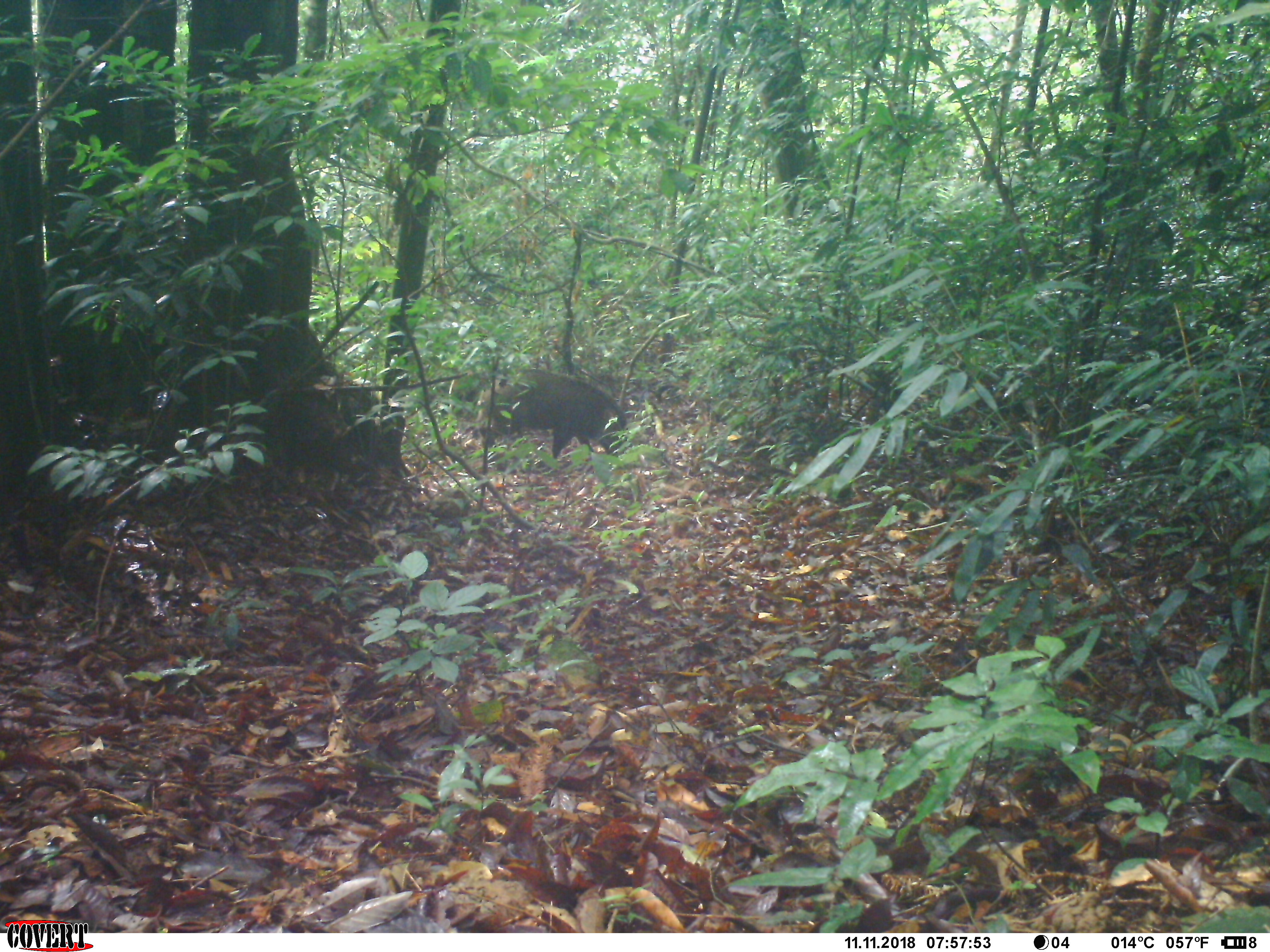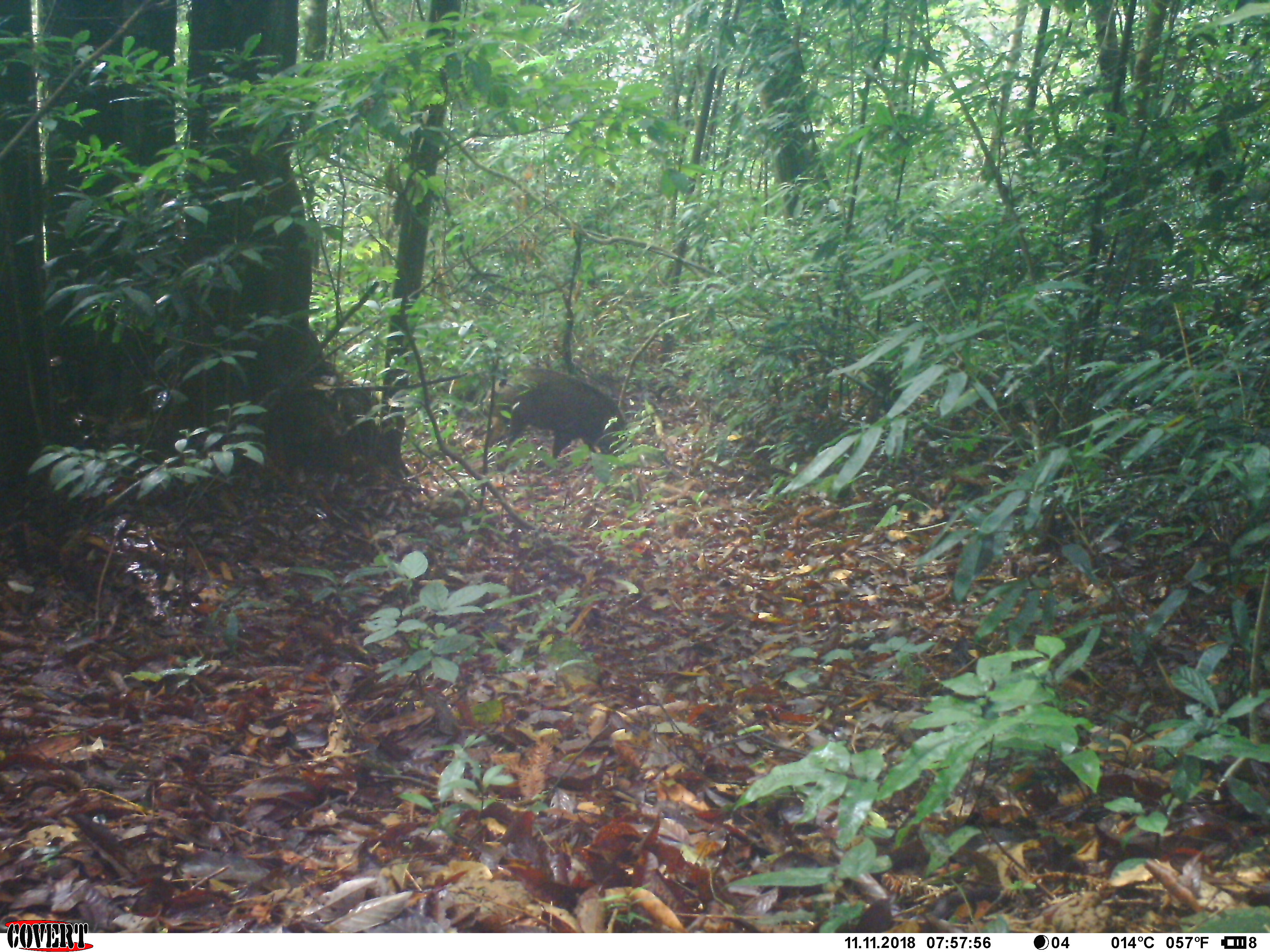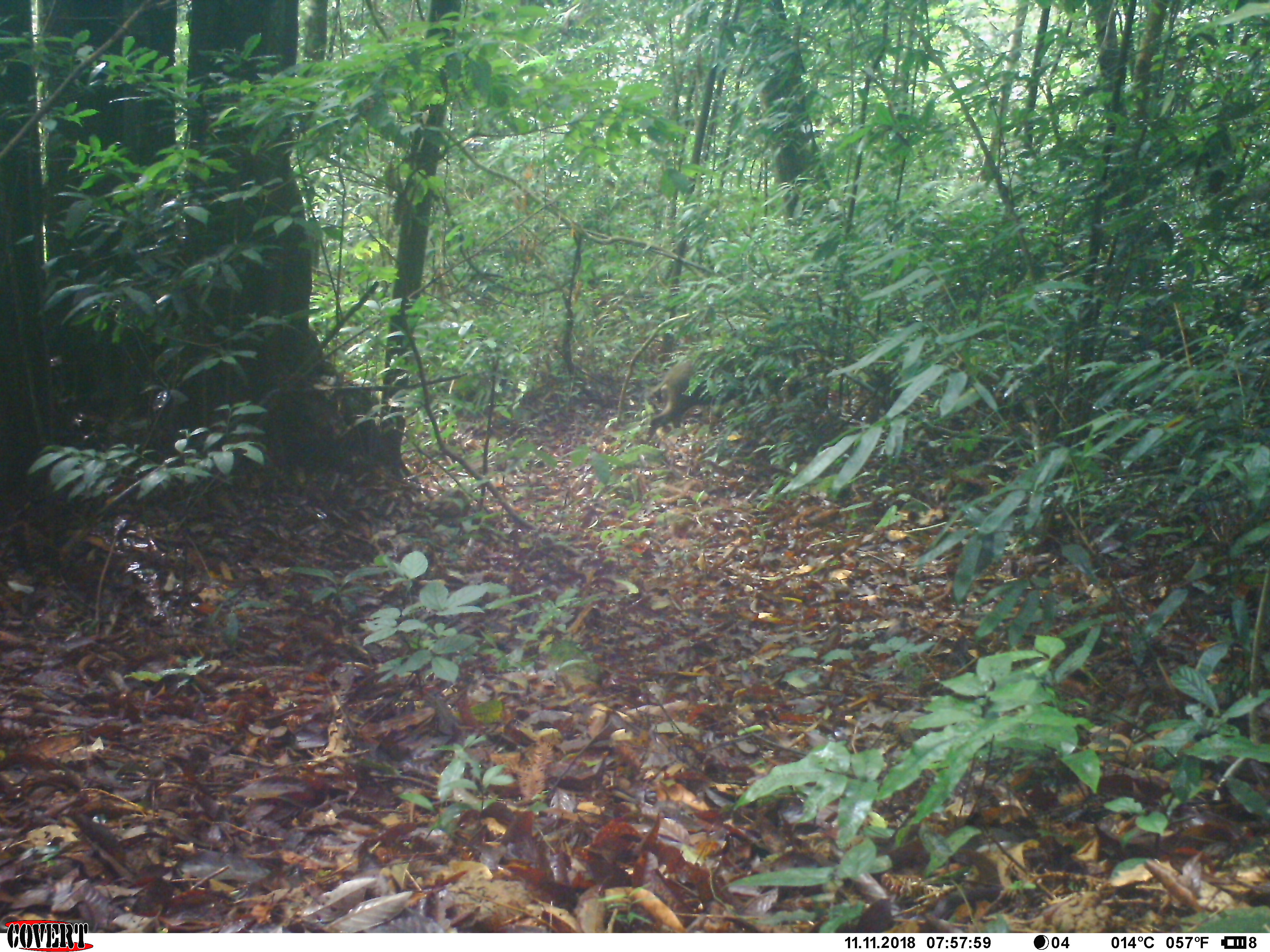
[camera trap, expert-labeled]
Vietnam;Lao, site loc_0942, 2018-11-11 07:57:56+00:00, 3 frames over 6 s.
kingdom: Animalia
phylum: Chordata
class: Mammalia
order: Artiodactyla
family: Suidae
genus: Sus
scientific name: Sus scrofa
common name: eurasian wild pig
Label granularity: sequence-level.